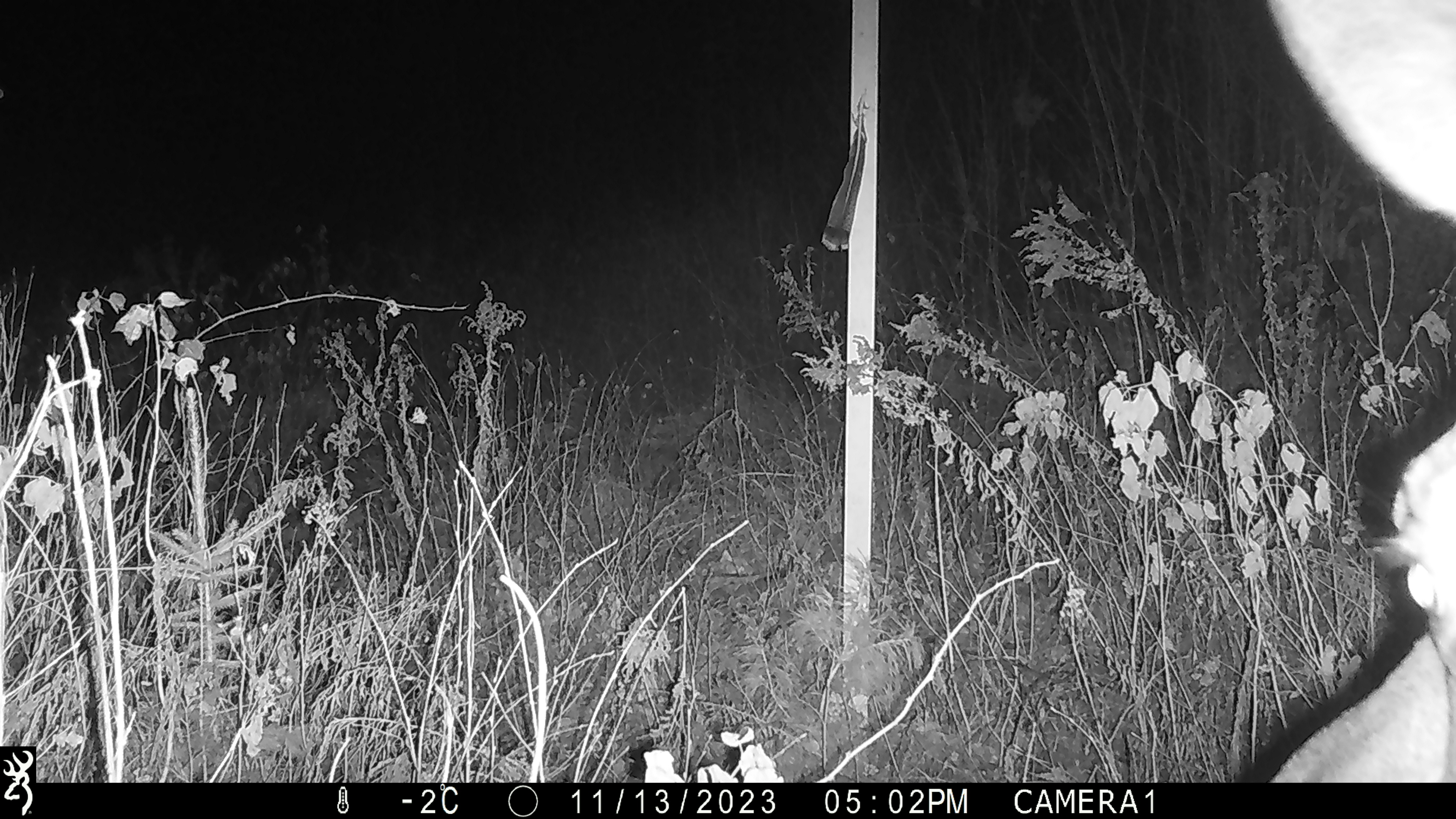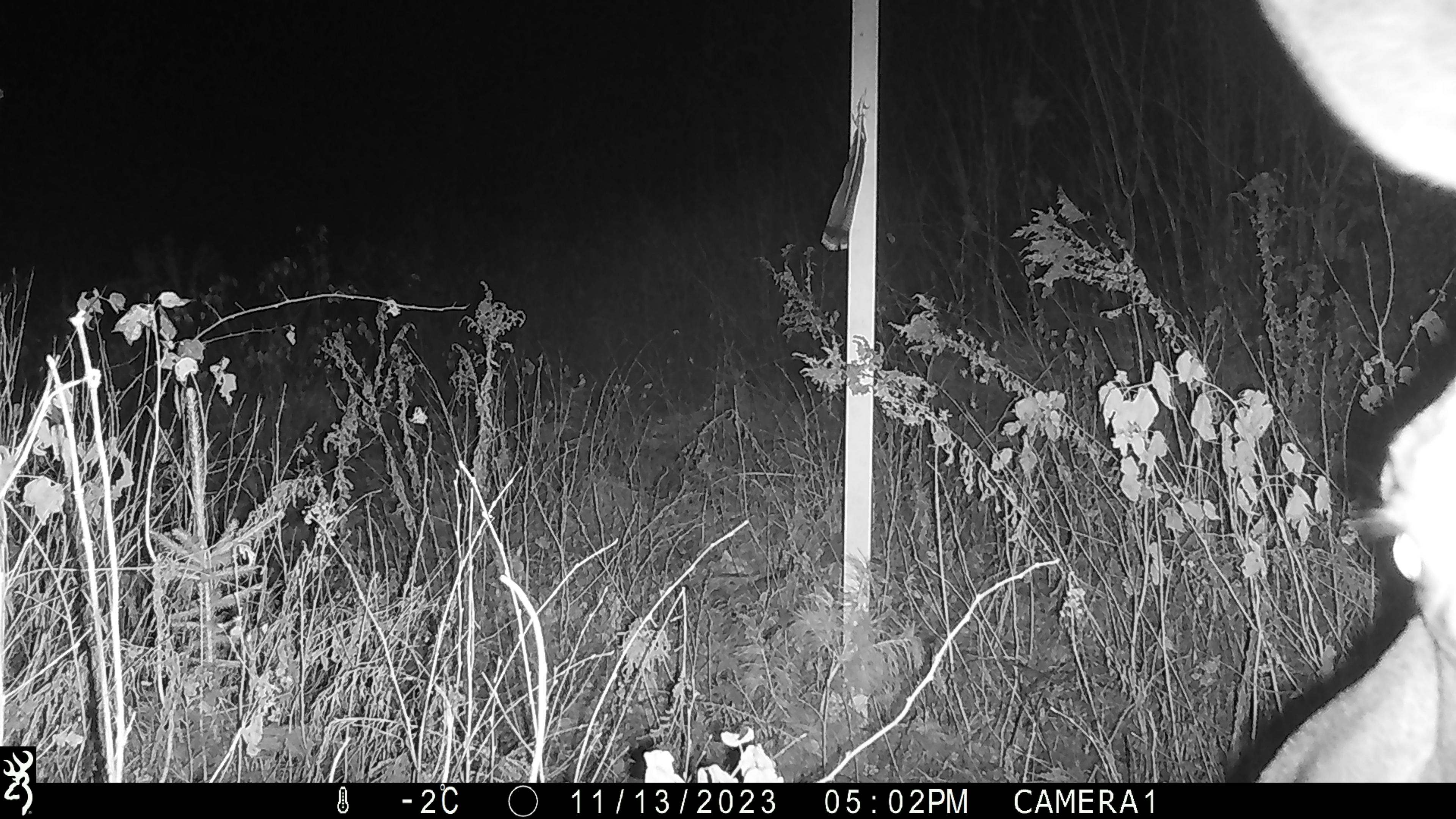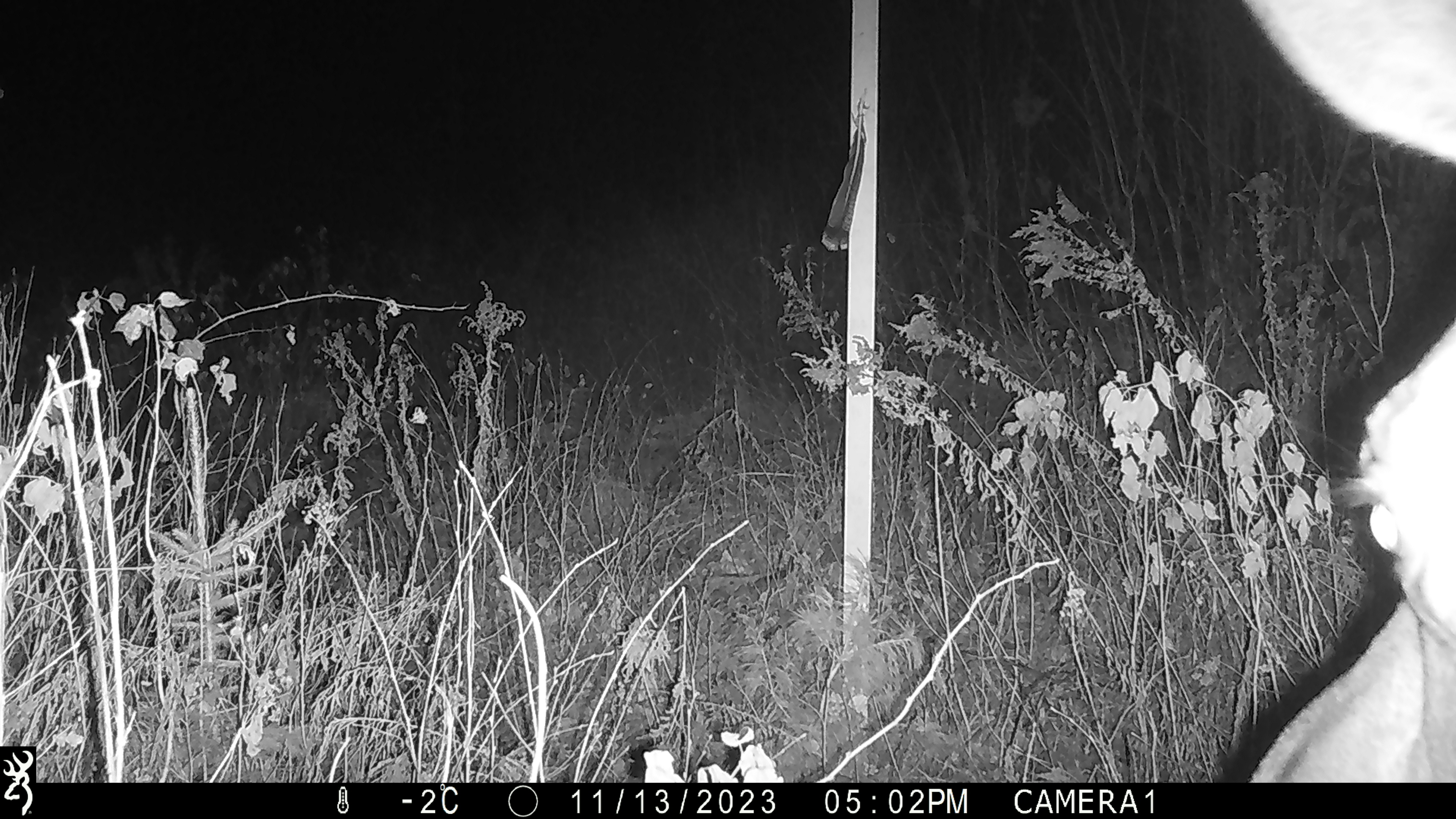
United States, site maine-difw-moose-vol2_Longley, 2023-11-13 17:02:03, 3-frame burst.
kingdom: Animalia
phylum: Chordata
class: Mammalia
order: Artiodactyla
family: Cervidae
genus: Alces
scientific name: Alces alces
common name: moose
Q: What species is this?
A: Moose (Alces alces).